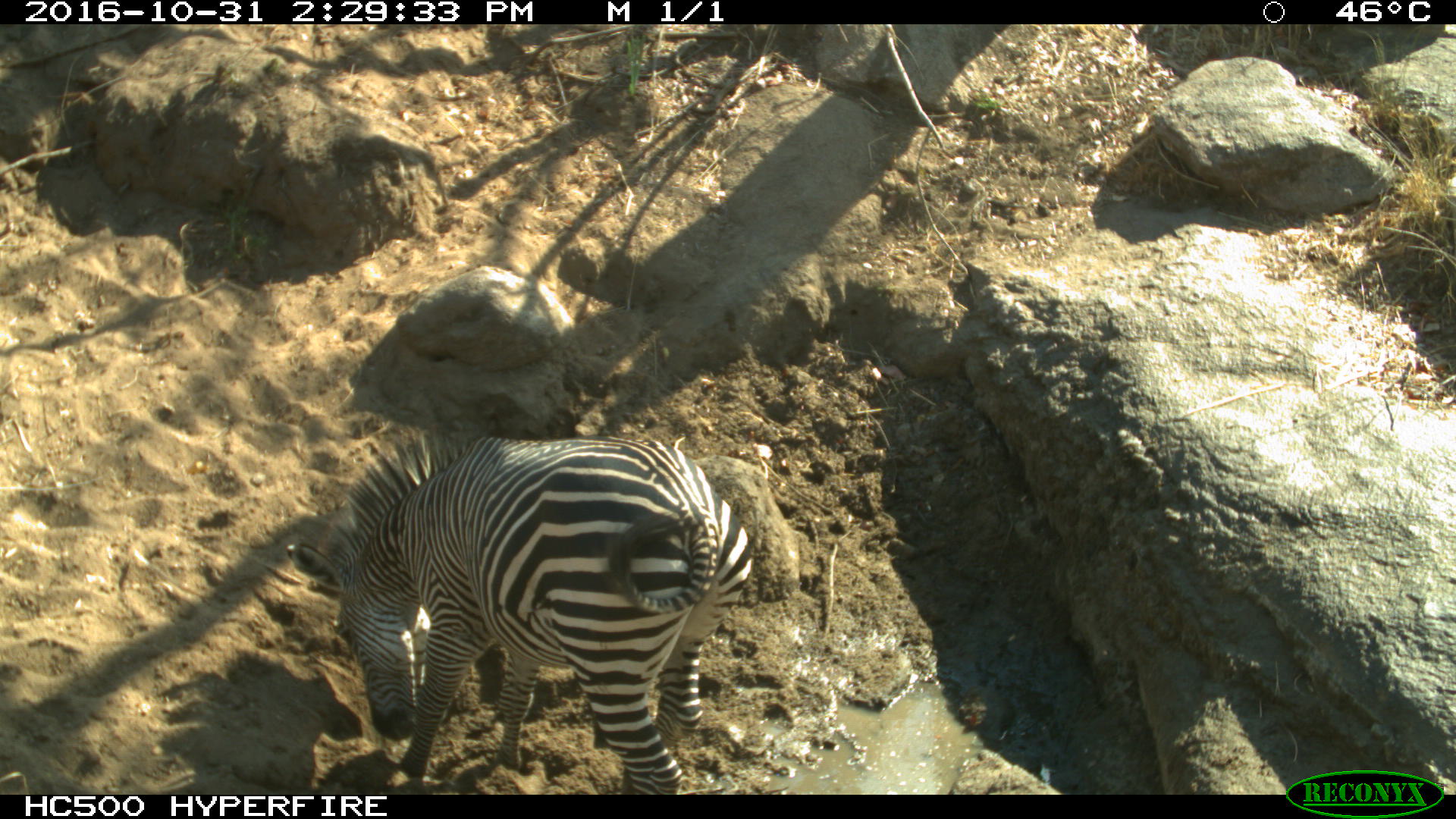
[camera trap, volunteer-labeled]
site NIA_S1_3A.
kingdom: Animalia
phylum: Chordata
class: Mammalia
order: Perissodactyla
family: Equidae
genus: Equus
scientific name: Equus quagga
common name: plains zebra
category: zebraplains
Zebraplains (plains zebra) (Equus quagga), count 1. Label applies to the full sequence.